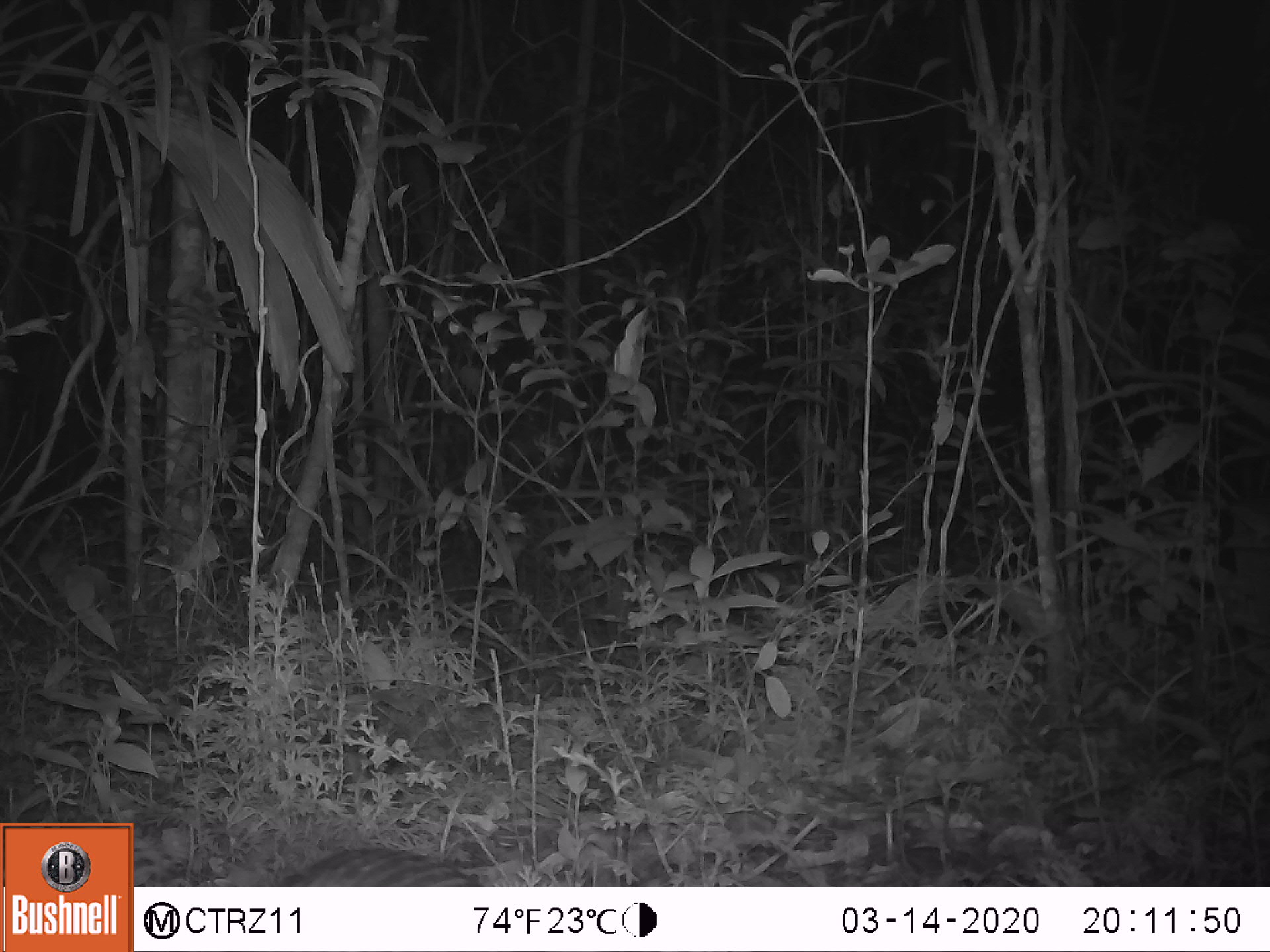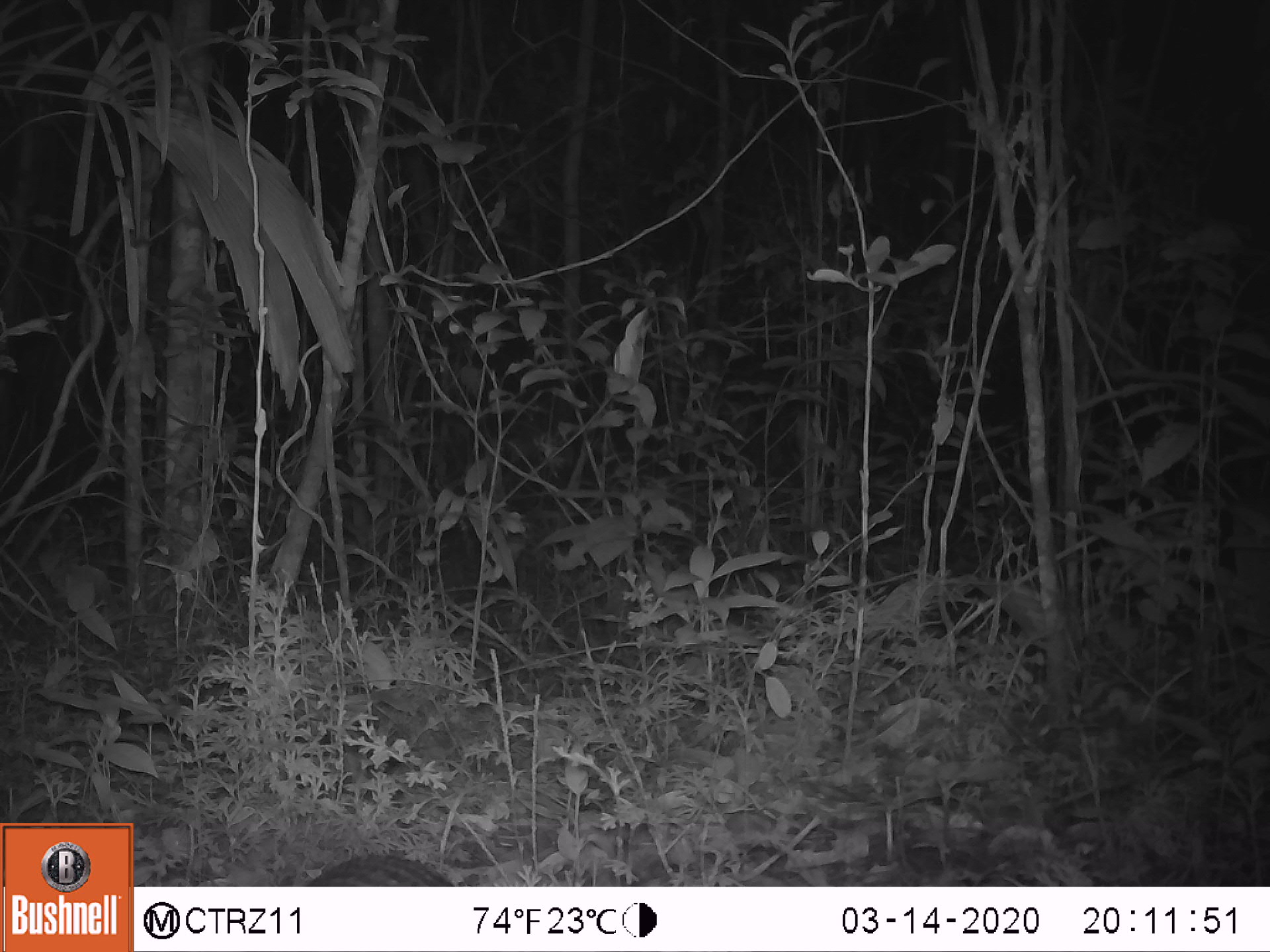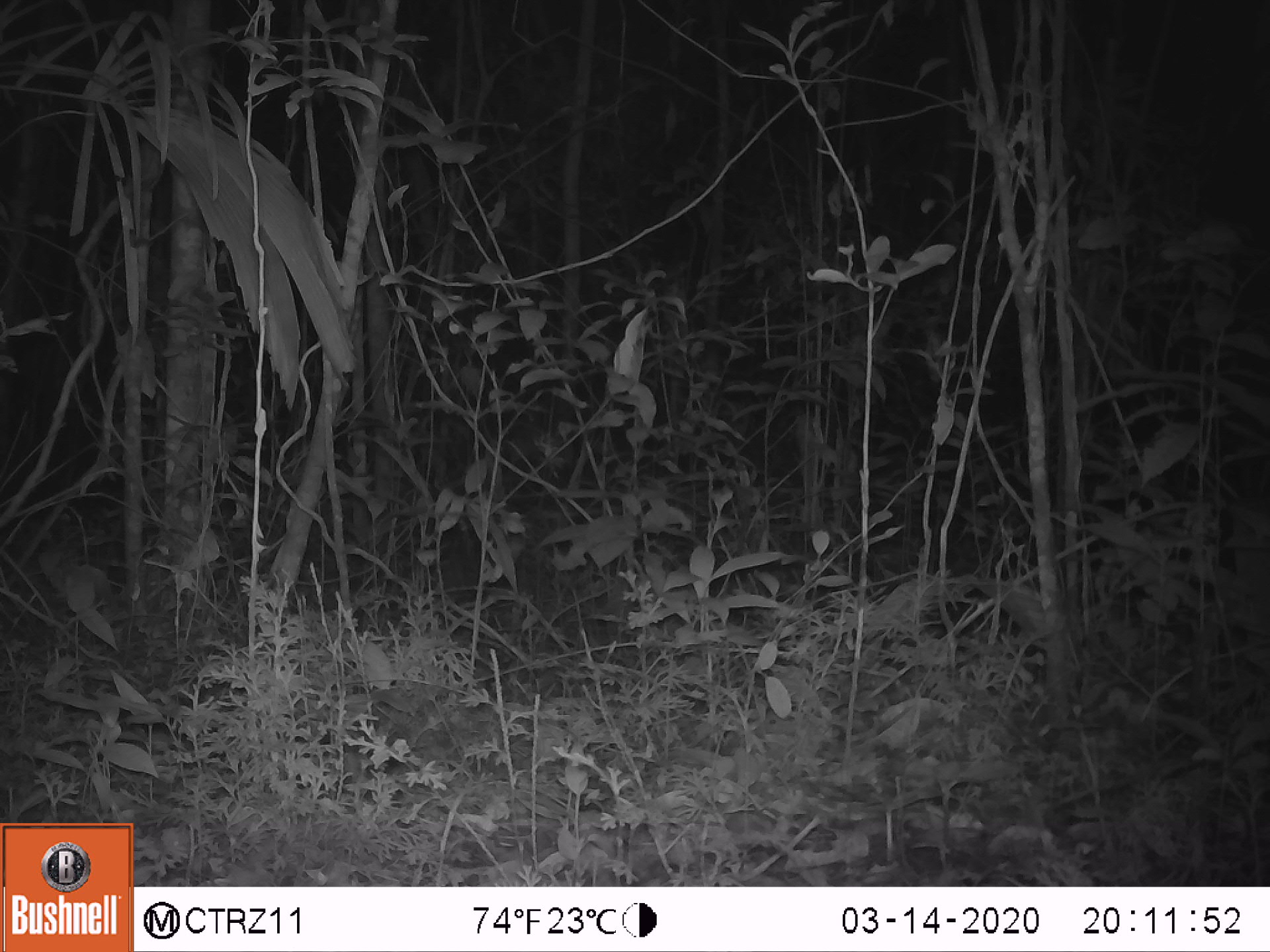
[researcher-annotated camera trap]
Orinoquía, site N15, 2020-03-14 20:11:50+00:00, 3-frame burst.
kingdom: Animalia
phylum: Chordata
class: Mammalia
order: Cingulata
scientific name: Cingulata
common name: armadillo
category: unknown armadillo